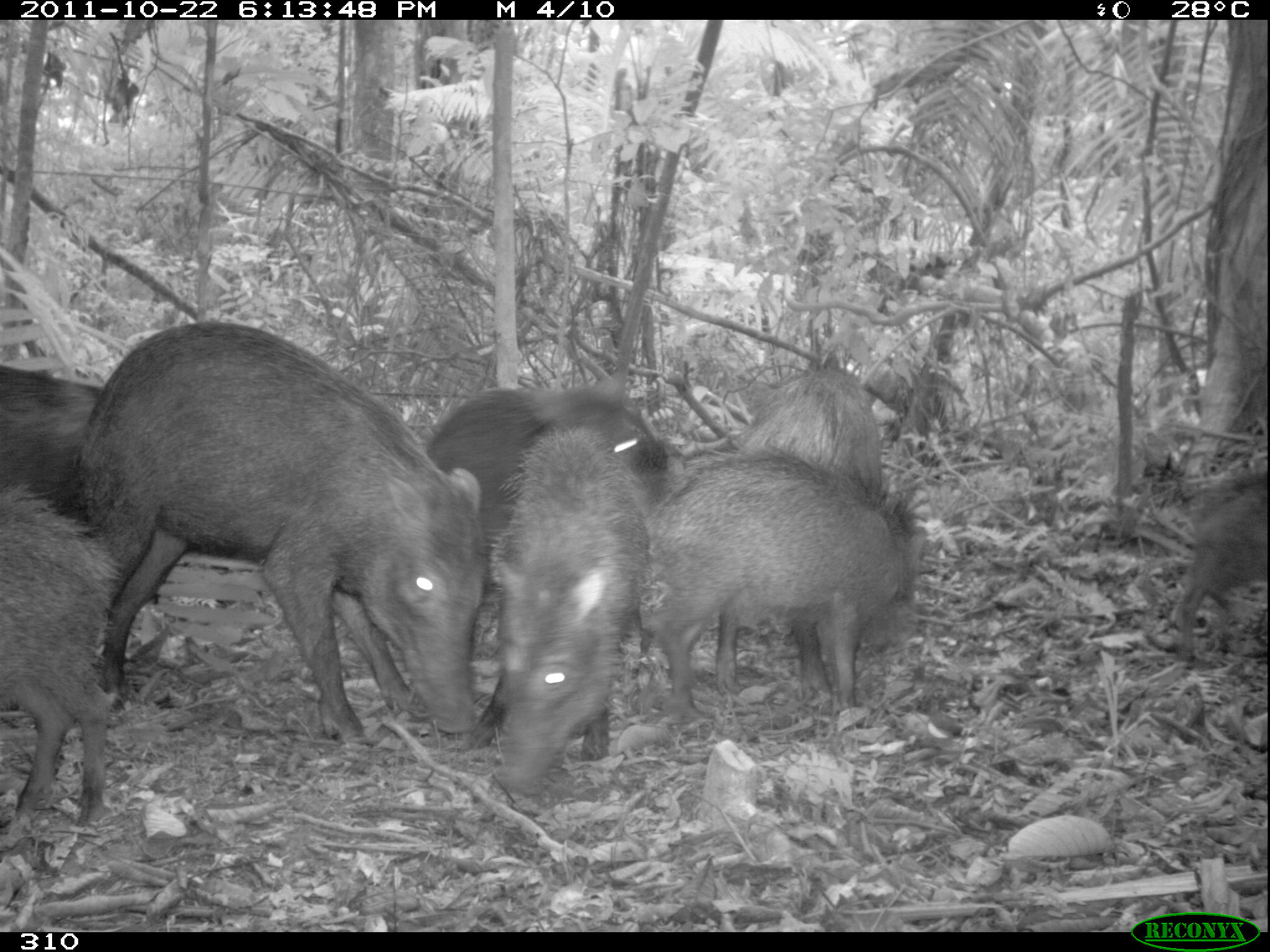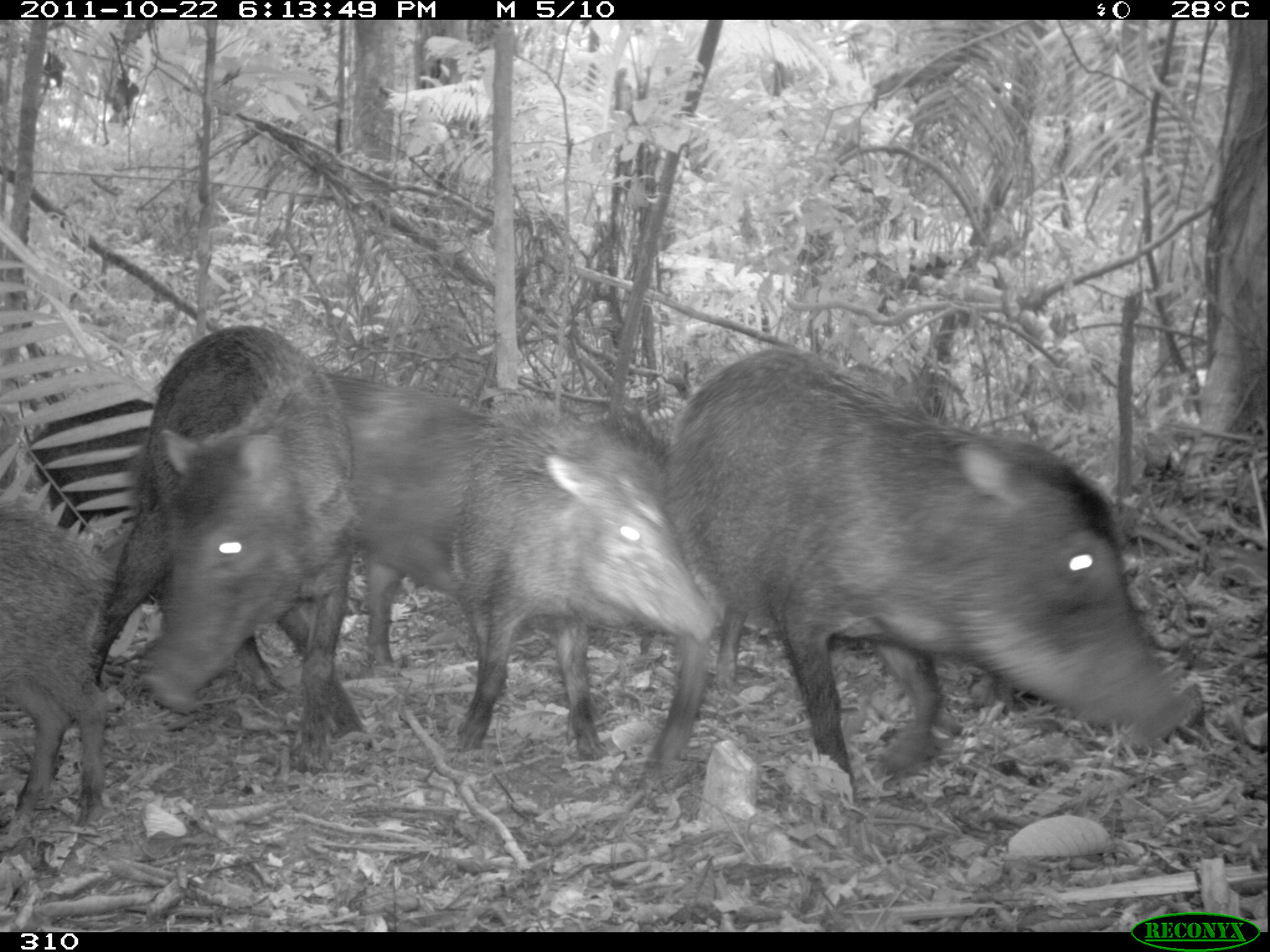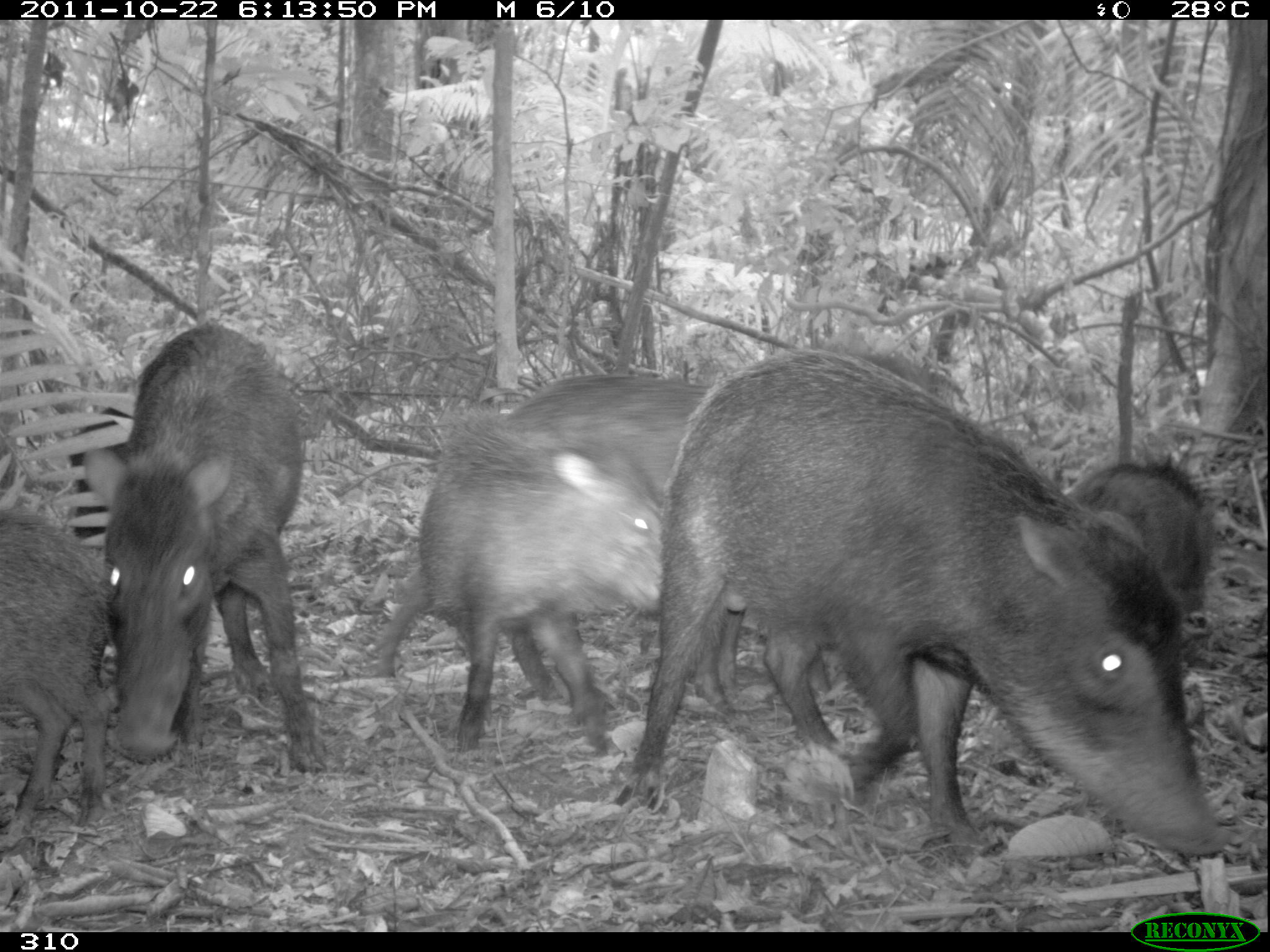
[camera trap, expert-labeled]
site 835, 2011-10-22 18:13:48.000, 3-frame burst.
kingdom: Animalia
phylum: Chordata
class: Mammalia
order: Artiodactyla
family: Tayassuidae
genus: Tayassu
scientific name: Tayassu pecari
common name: white-lipped peccary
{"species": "Tayassu pecari (white-lipped peccary)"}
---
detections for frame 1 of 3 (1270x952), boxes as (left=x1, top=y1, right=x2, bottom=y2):
tayassu pecari: (left=74, top=320, right=489, bottom=744); (left=638, top=452, right=928, bottom=713); (left=463, top=422, right=652, bottom=796); (left=711, top=355, right=882, bottom=702); (left=0, top=482, right=116, bottom=826); (left=425, top=372, right=674, bottom=505); (left=1175, top=469, right=1267, bottom=667); (left=0, top=364, right=102, bottom=519)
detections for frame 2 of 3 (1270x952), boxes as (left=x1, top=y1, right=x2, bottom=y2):
tayassu pecari: (left=635, top=345, right=1195, bottom=823); (left=89, top=323, right=373, bottom=772); (left=323, top=370, right=668, bottom=680); (left=451, top=387, right=717, bottom=763); (left=0, top=503, right=116, bottom=827); (left=28, top=392, right=151, bottom=531)